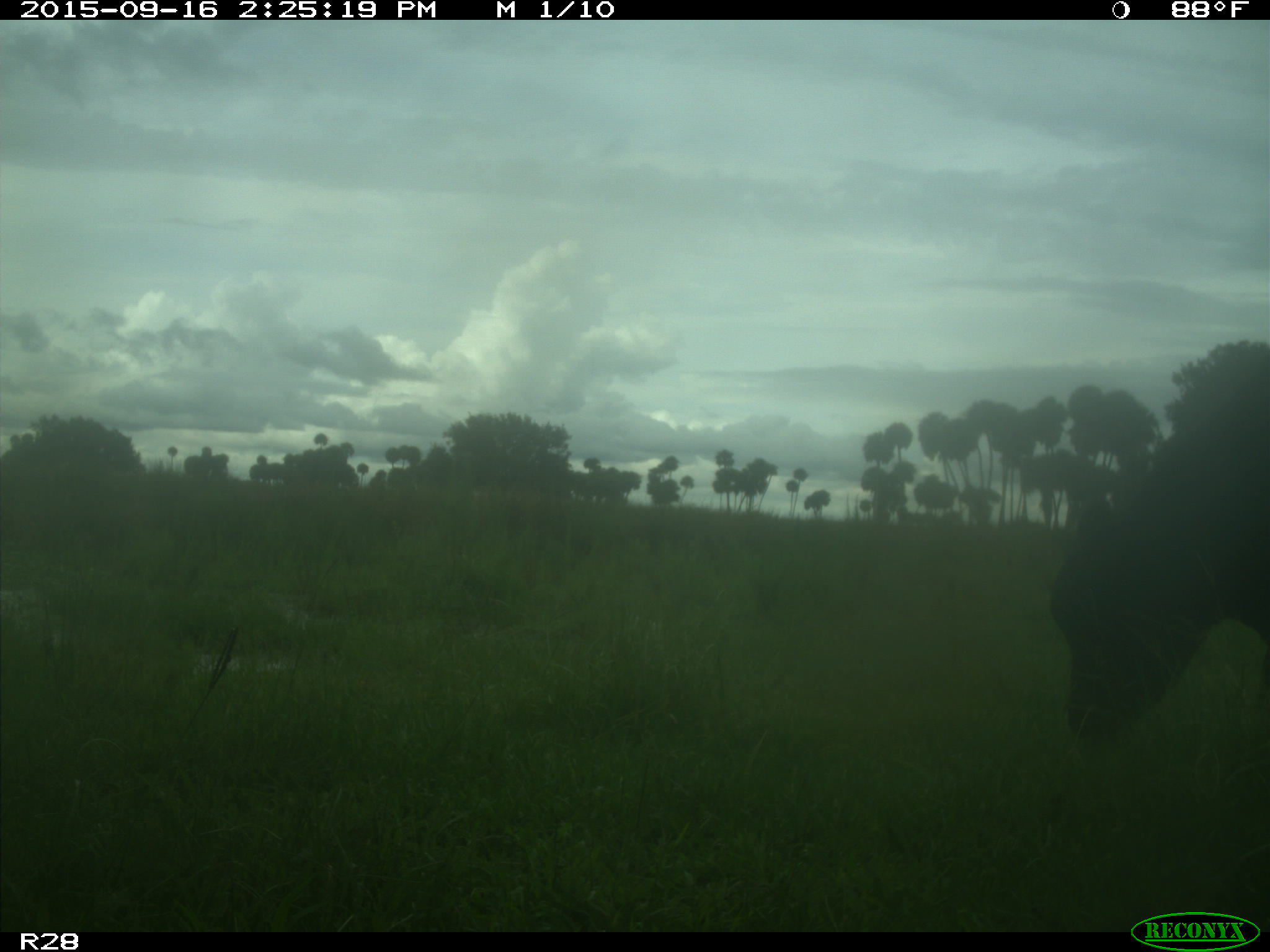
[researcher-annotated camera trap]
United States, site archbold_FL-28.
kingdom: Animalia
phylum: Chordata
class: Mammalia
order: Artiodactyla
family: Bovidae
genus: Bos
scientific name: Bos taurus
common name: domestic cow